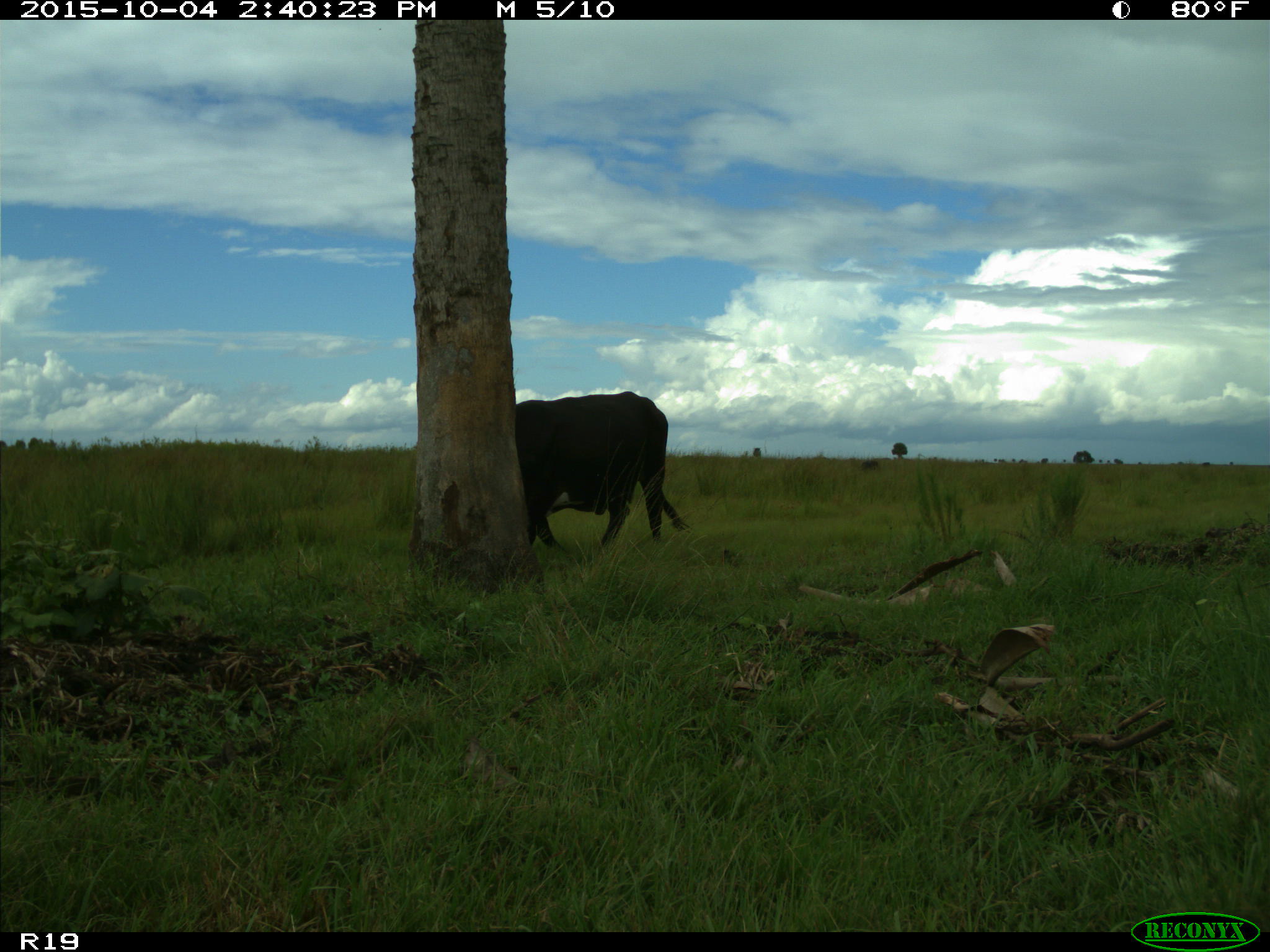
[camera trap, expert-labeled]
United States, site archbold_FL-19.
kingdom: Animalia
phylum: Chordata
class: Mammalia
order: Artiodactyla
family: Bovidae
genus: Bos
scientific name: Bos taurus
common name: domestic cow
Bos taurus (domestic cow).